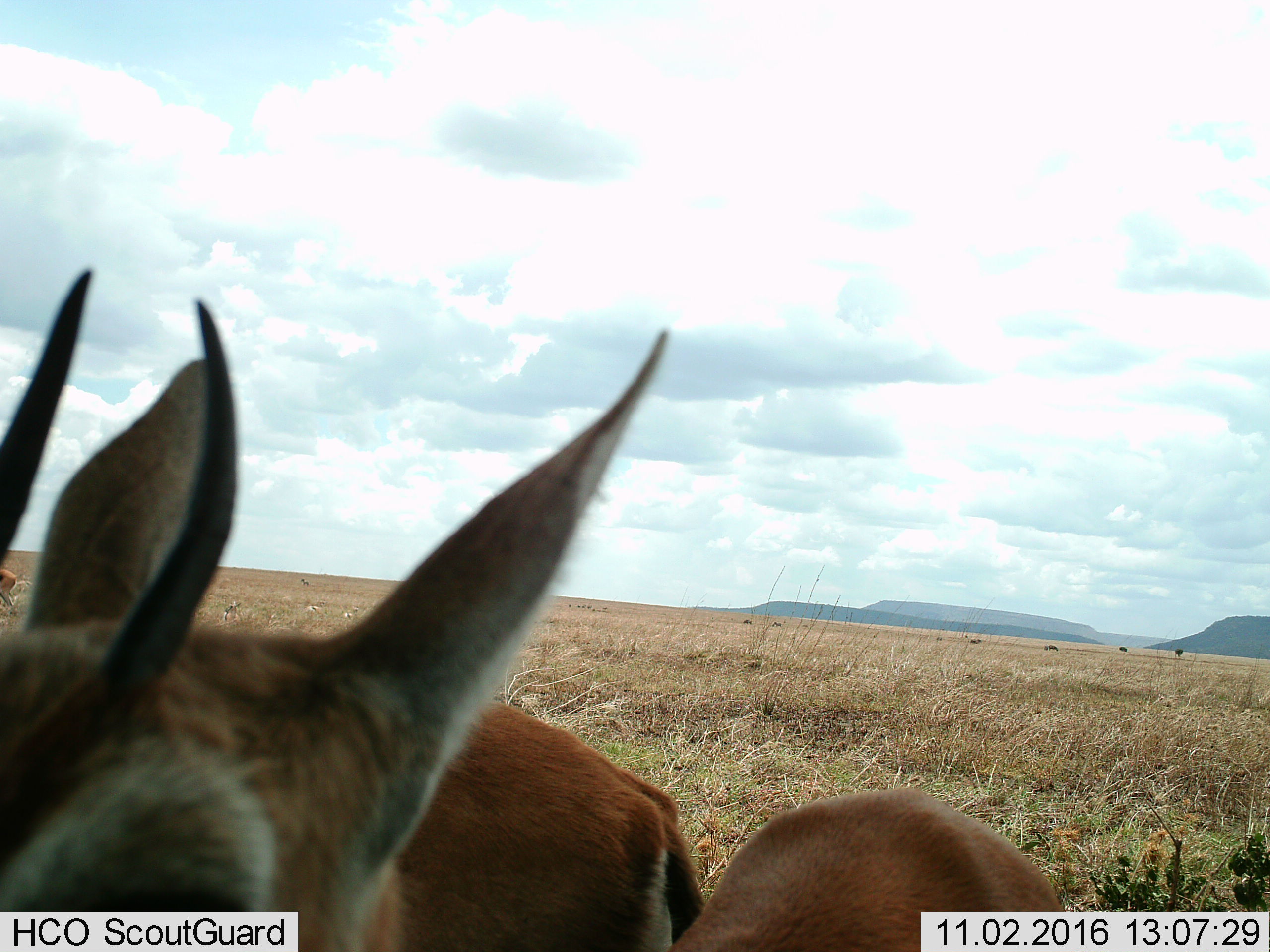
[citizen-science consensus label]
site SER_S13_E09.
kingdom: Animalia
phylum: Chordata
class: Mammalia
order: Artiodactyla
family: Bovidae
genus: Eudorcas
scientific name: Eudorcas thomsonii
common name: thomson's gazelle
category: gazellethomsons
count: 2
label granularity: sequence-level